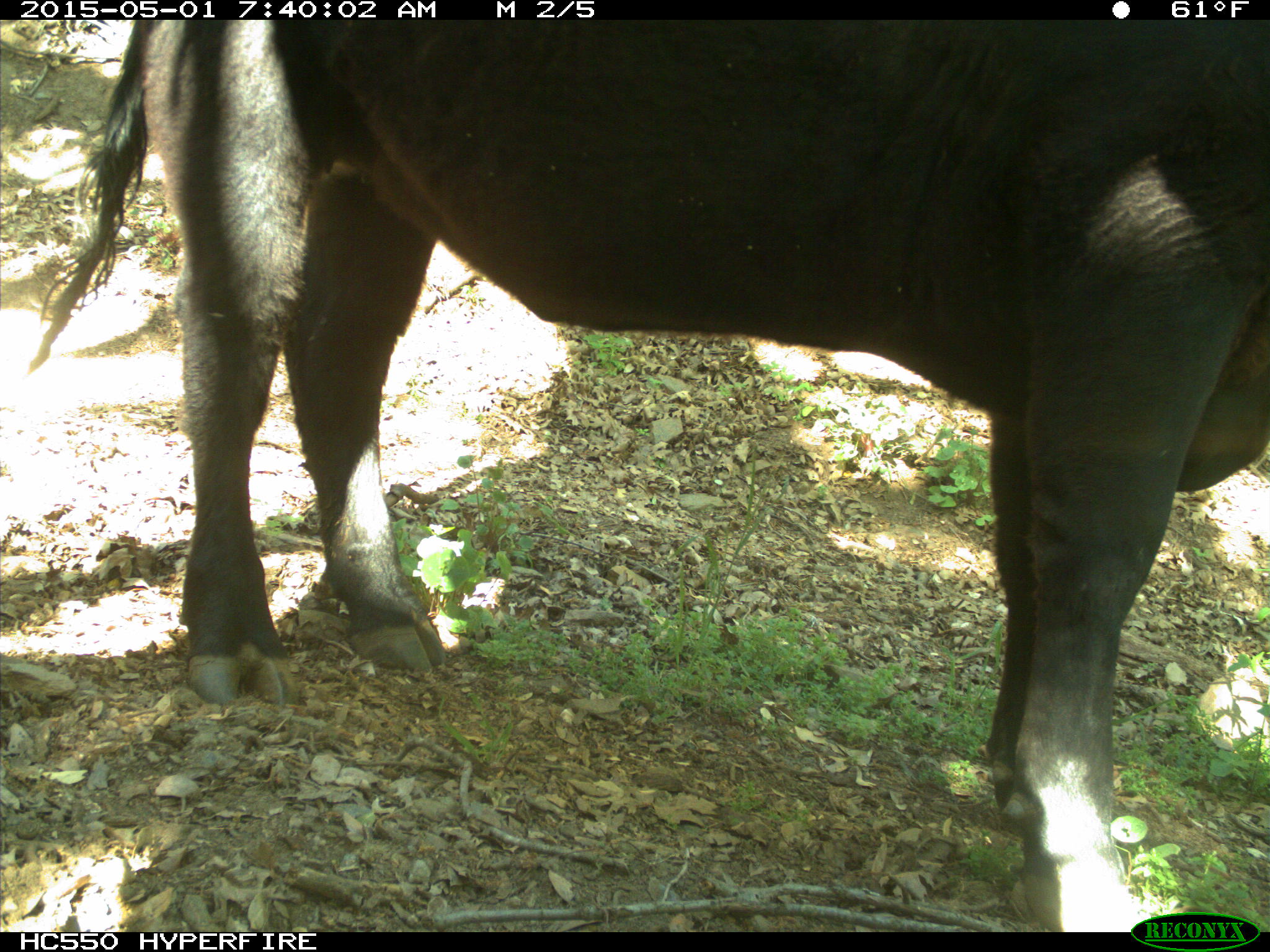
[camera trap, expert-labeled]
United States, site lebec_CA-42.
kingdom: Animalia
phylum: Chordata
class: Mammalia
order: Artiodactyla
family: Bovidae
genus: Bos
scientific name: Bos taurus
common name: domestic cow